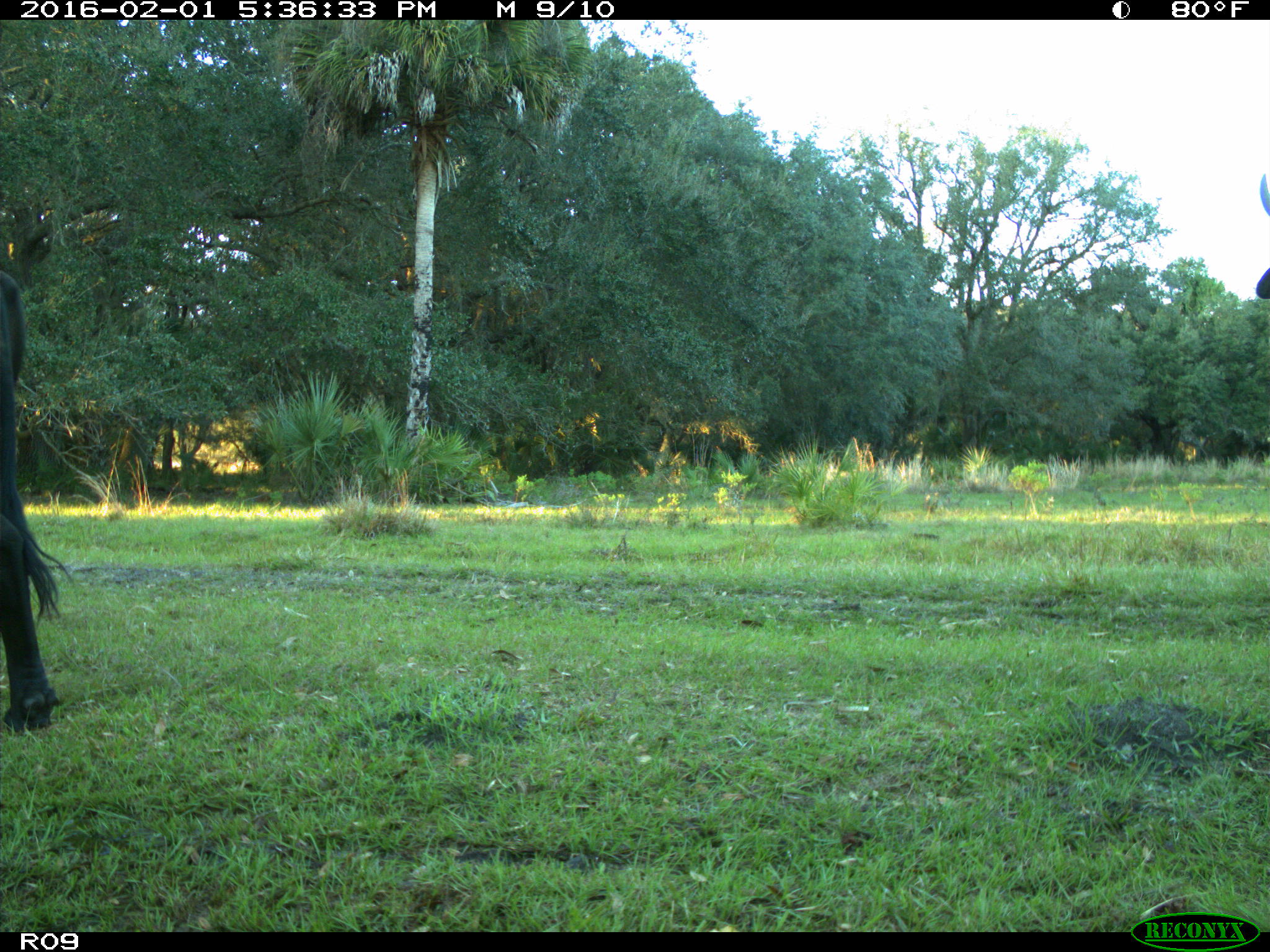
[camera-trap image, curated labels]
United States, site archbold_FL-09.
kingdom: Animalia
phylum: Chordata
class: Mammalia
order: Artiodactyla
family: Bovidae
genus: Bos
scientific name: Bos taurus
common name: domestic cow